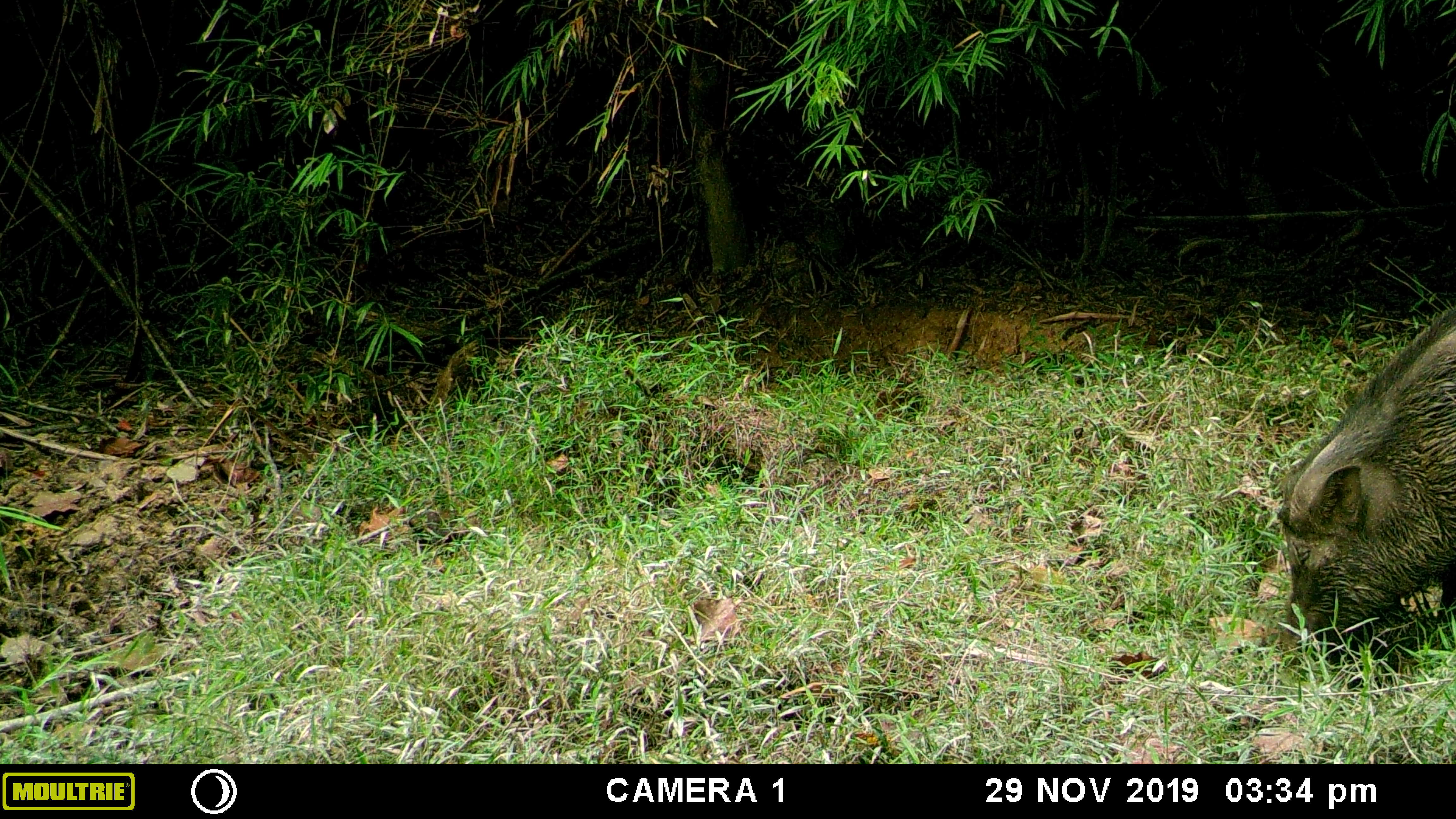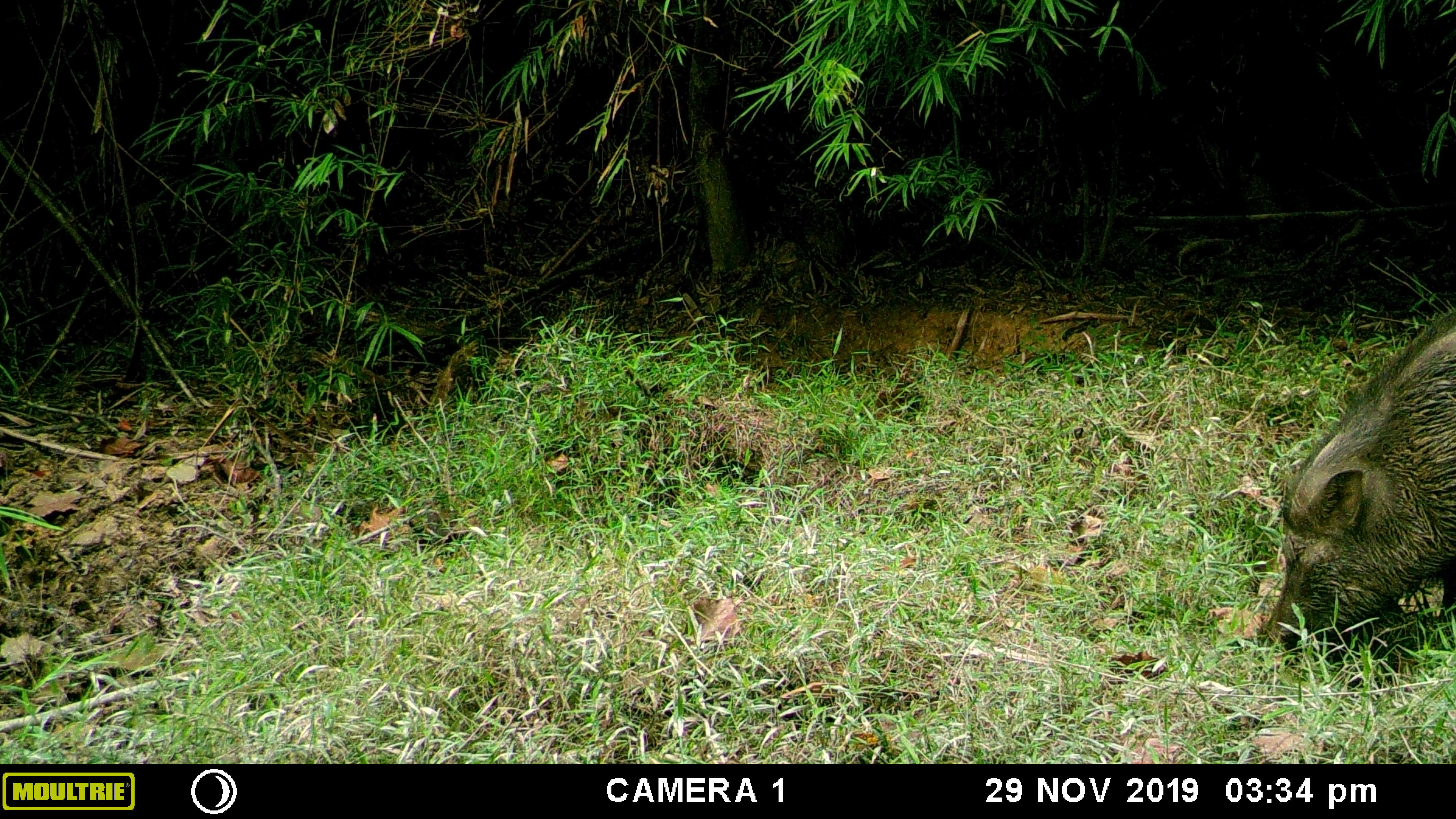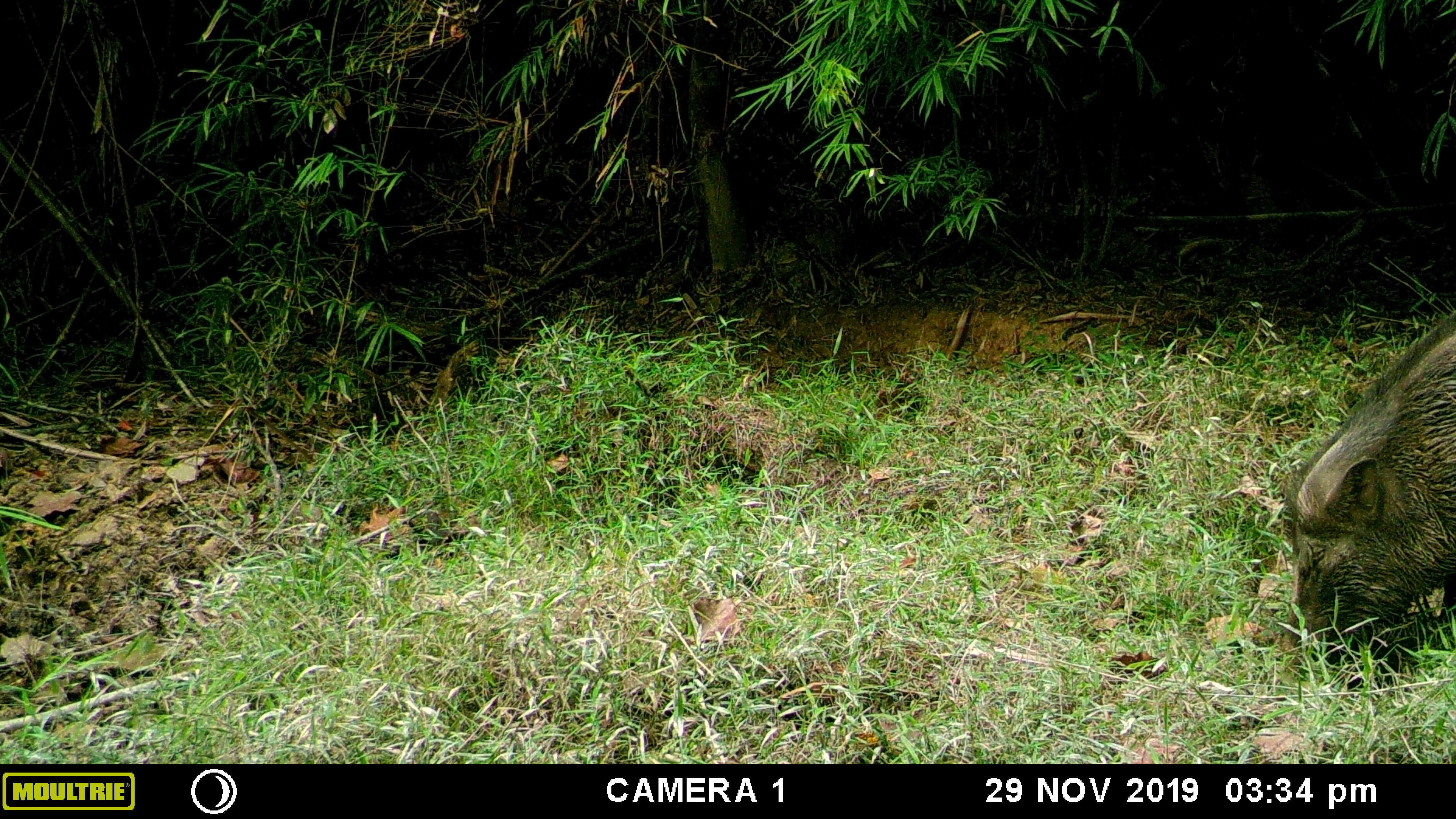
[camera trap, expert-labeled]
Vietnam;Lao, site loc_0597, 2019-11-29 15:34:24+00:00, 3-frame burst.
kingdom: Animalia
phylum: Chordata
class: Mammalia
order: Artiodactyla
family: Suidae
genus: Sus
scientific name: Sus scrofa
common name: eurasian wild pig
Eurasian wild pig (Sus scrofa). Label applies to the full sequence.